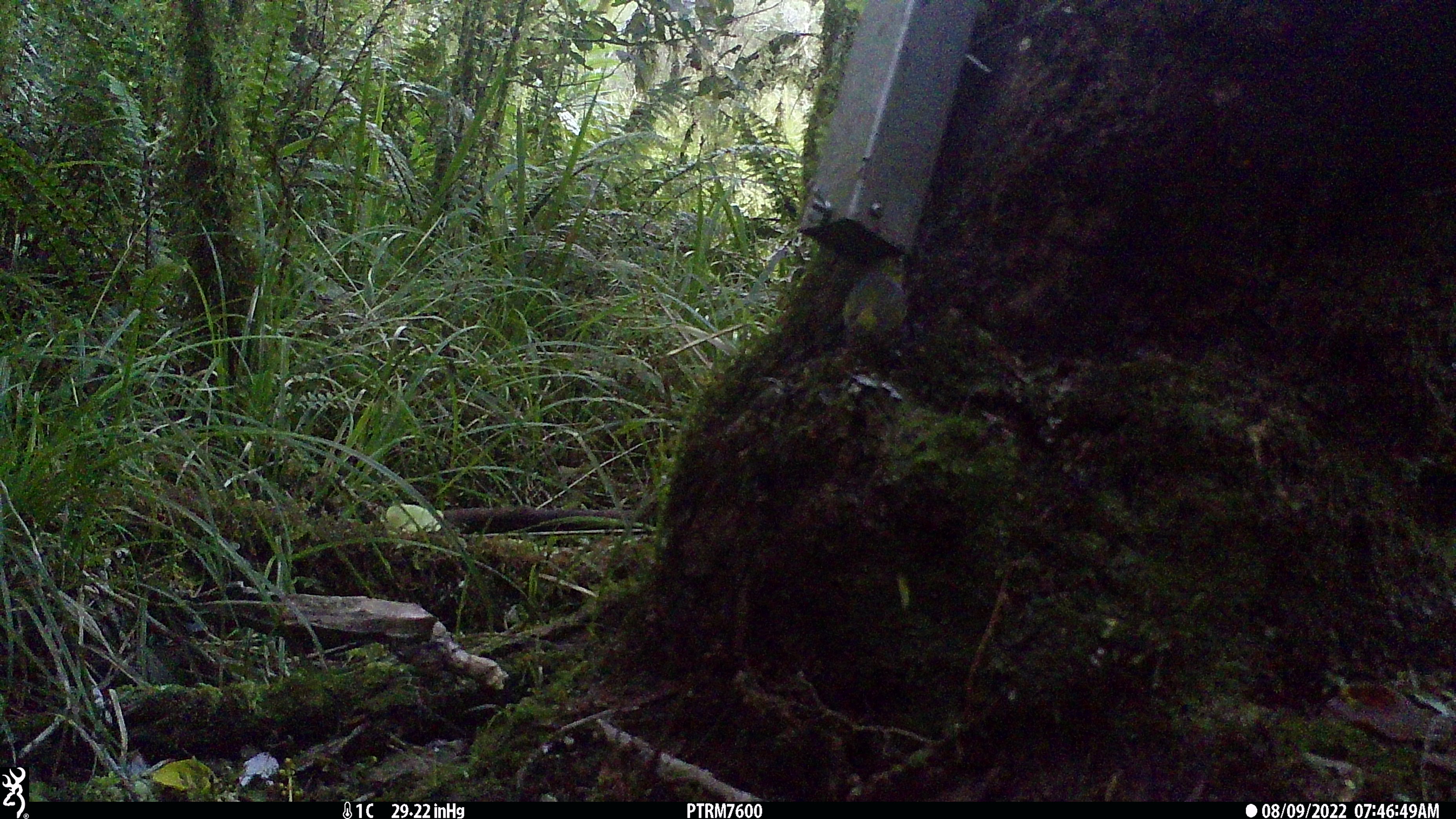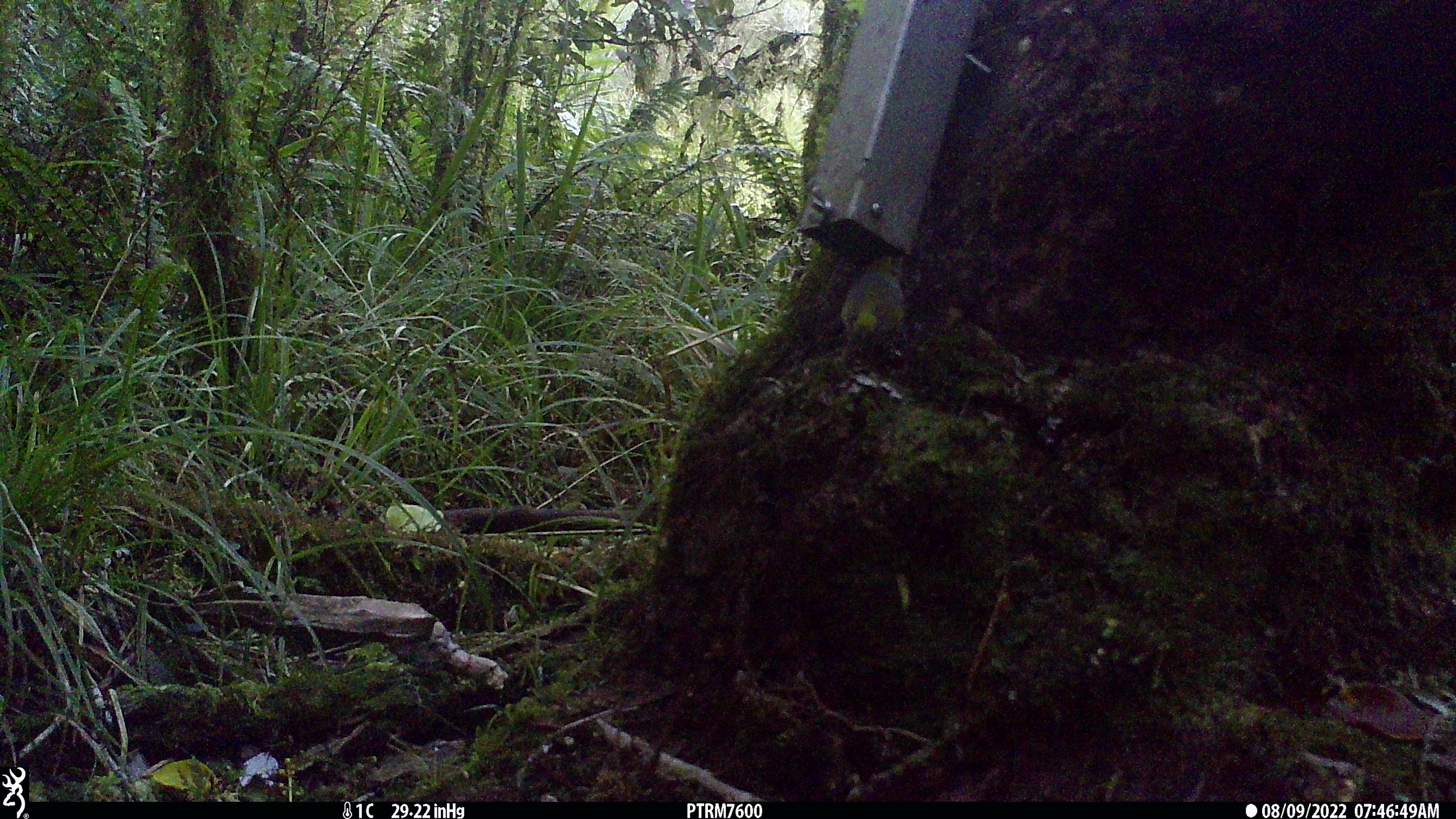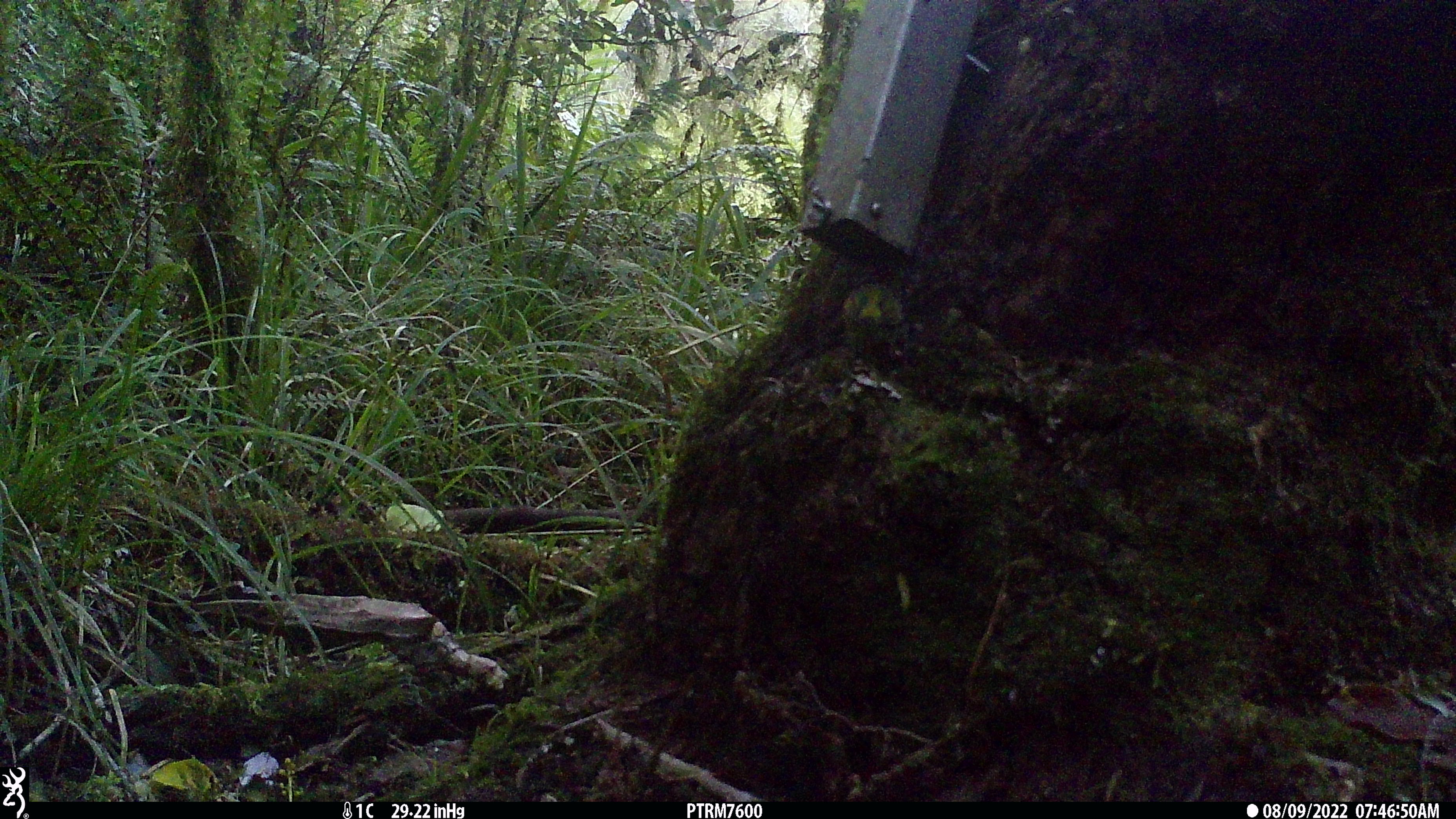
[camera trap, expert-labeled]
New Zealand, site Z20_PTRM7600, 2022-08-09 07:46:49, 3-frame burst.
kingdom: Animalia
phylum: Chordata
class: Aves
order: Passeriformes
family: Zosteropidae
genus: Zosterops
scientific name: Zosterops lateralis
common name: silvereye